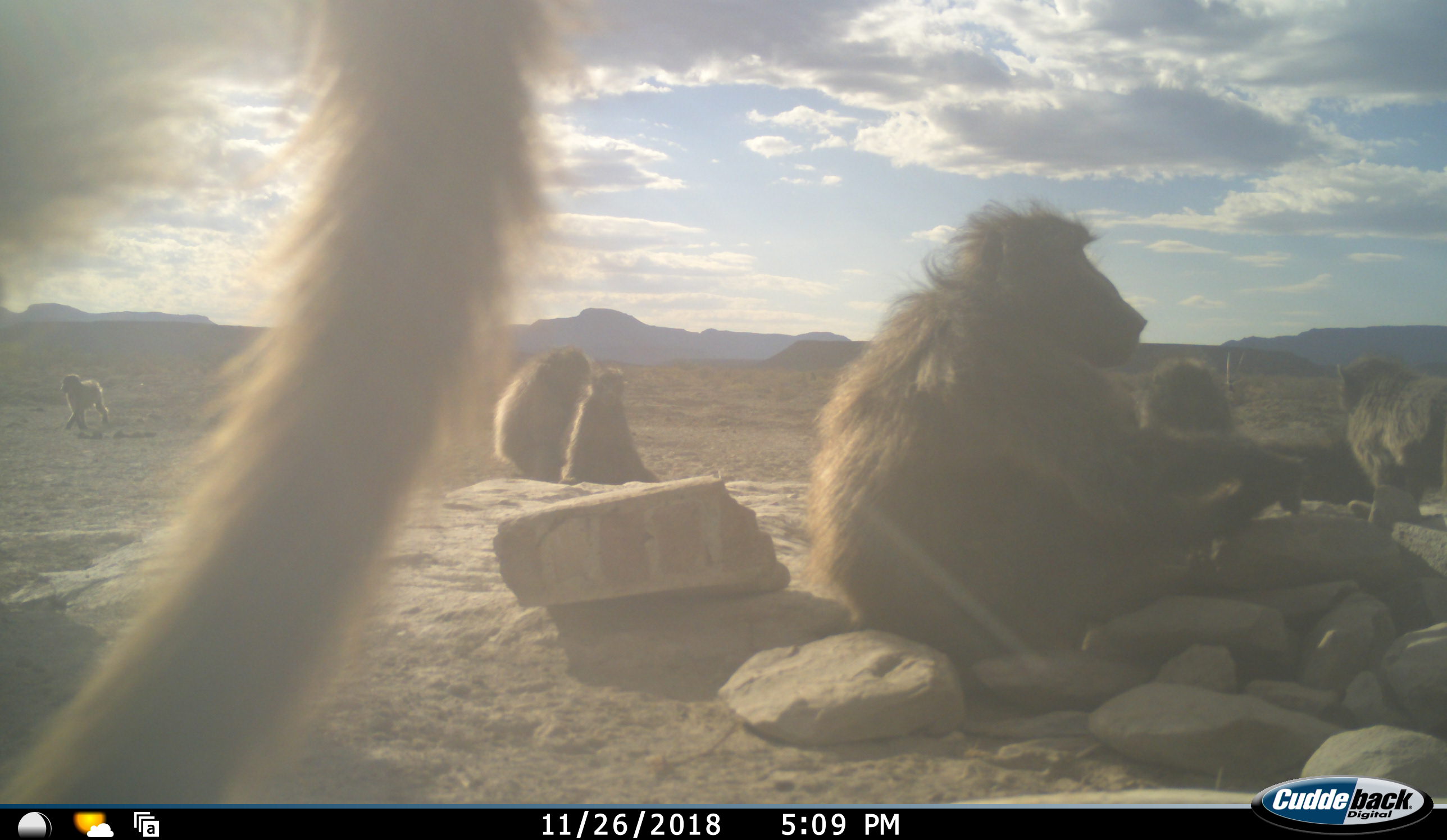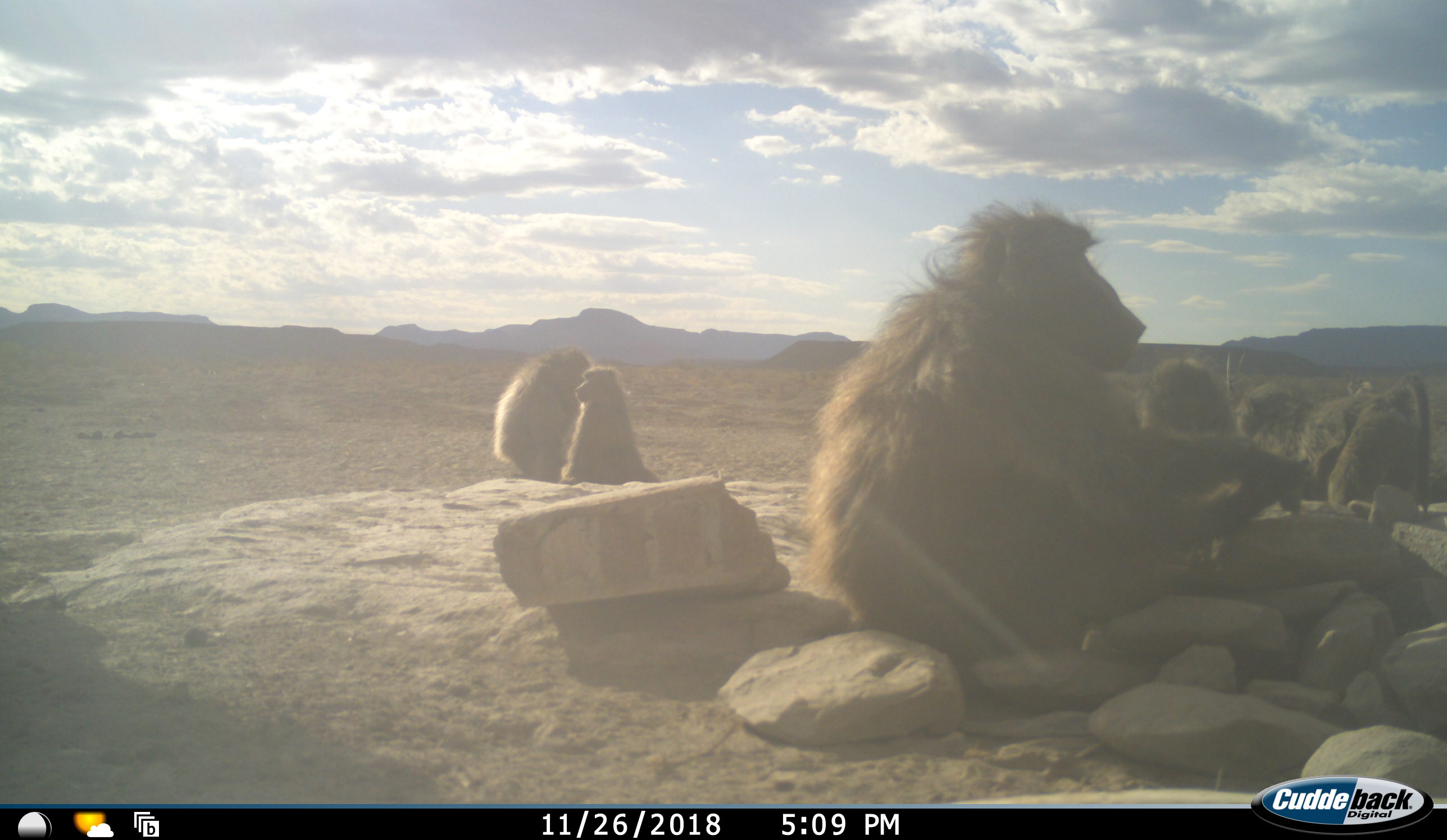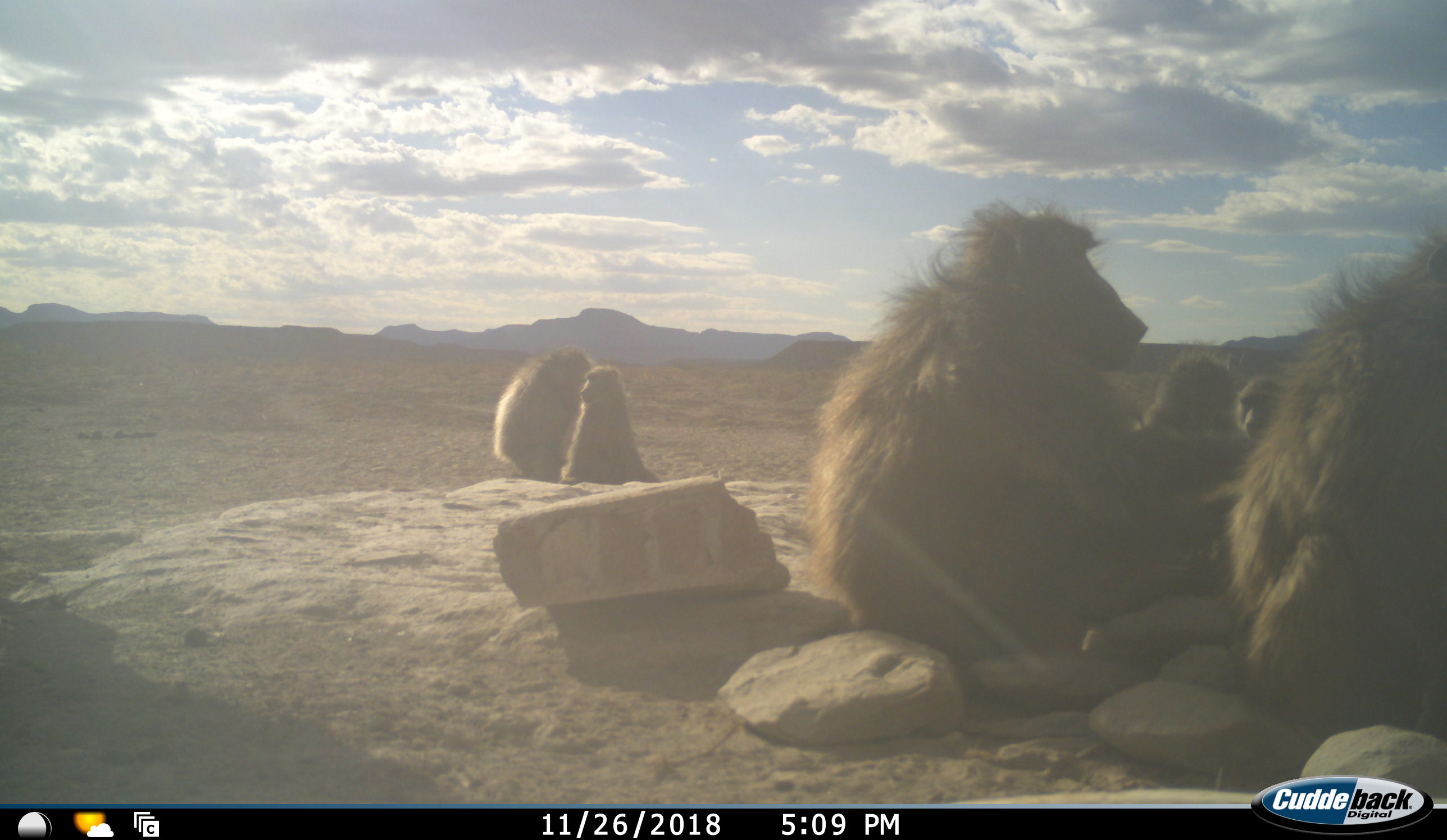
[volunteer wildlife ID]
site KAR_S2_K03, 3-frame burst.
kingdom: Animalia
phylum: Chordata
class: Mammalia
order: Primates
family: Cercopithecidae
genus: Papio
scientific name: Papio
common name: baboon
Baboon (Papio), count 8. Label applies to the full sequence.